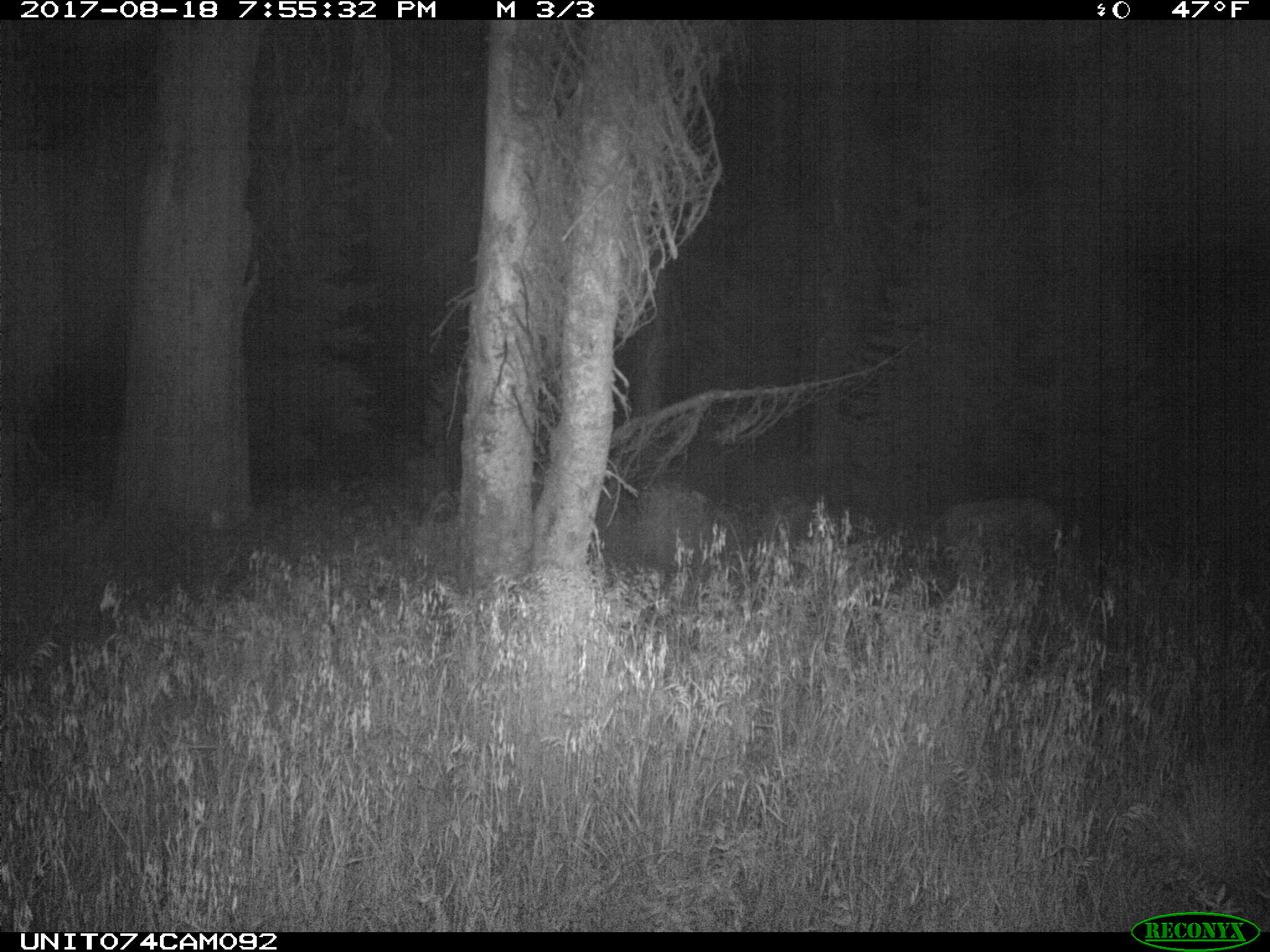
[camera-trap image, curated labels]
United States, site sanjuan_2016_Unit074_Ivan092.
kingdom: Animalia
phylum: Chordata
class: Mammalia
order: Artiodactyla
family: Cervidae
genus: Odocoileus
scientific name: Odocoileus hemionus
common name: mule deer